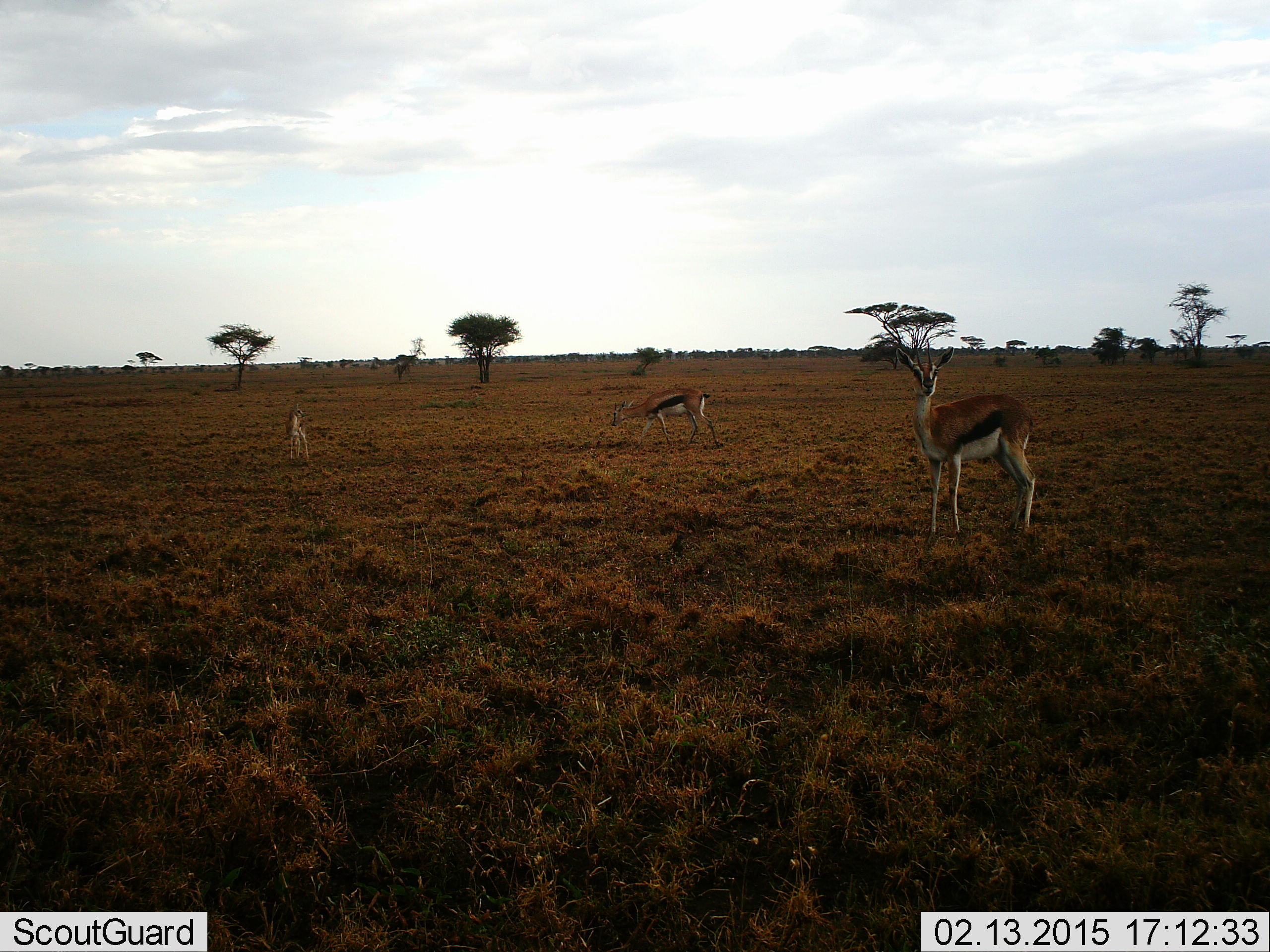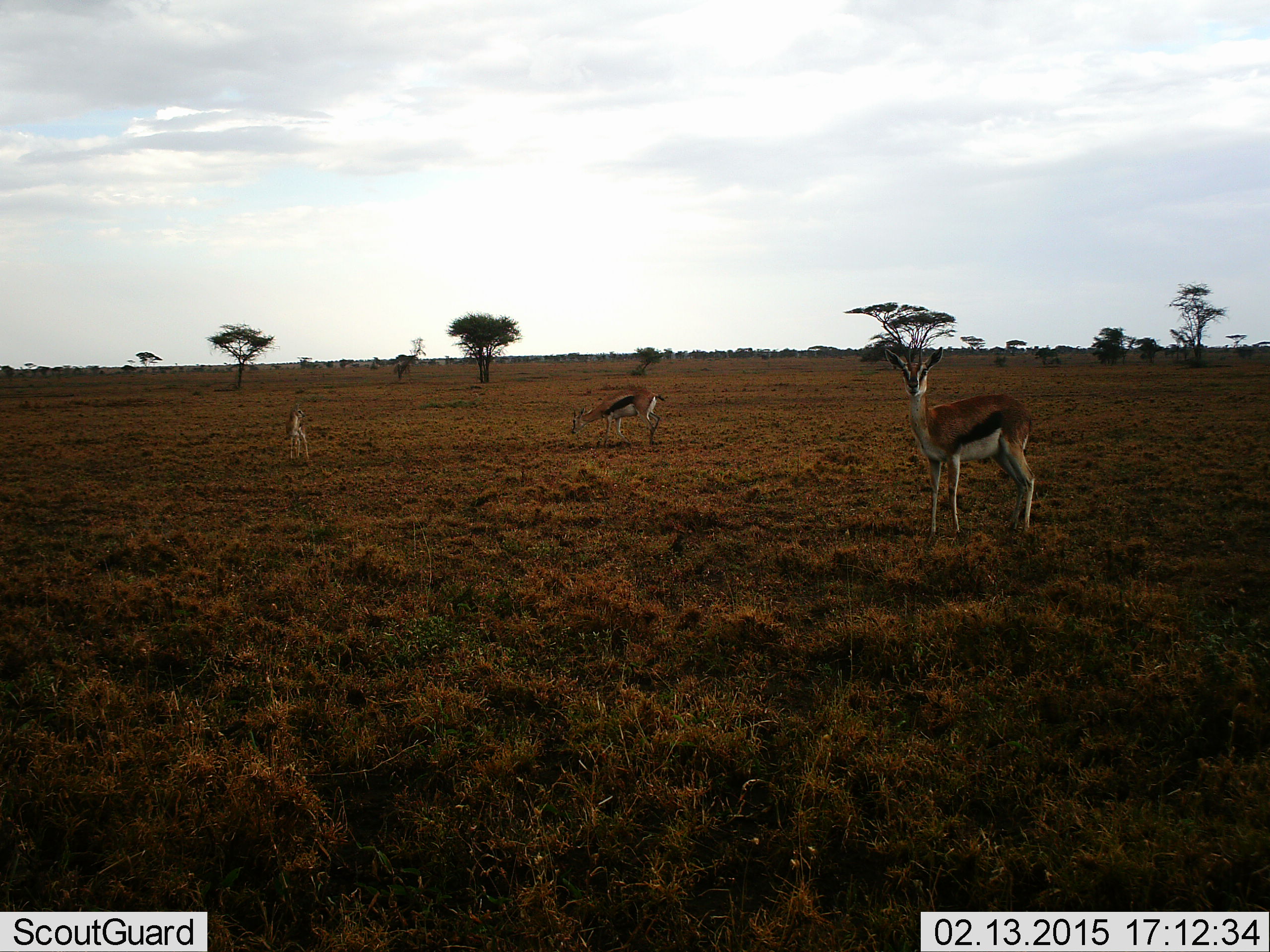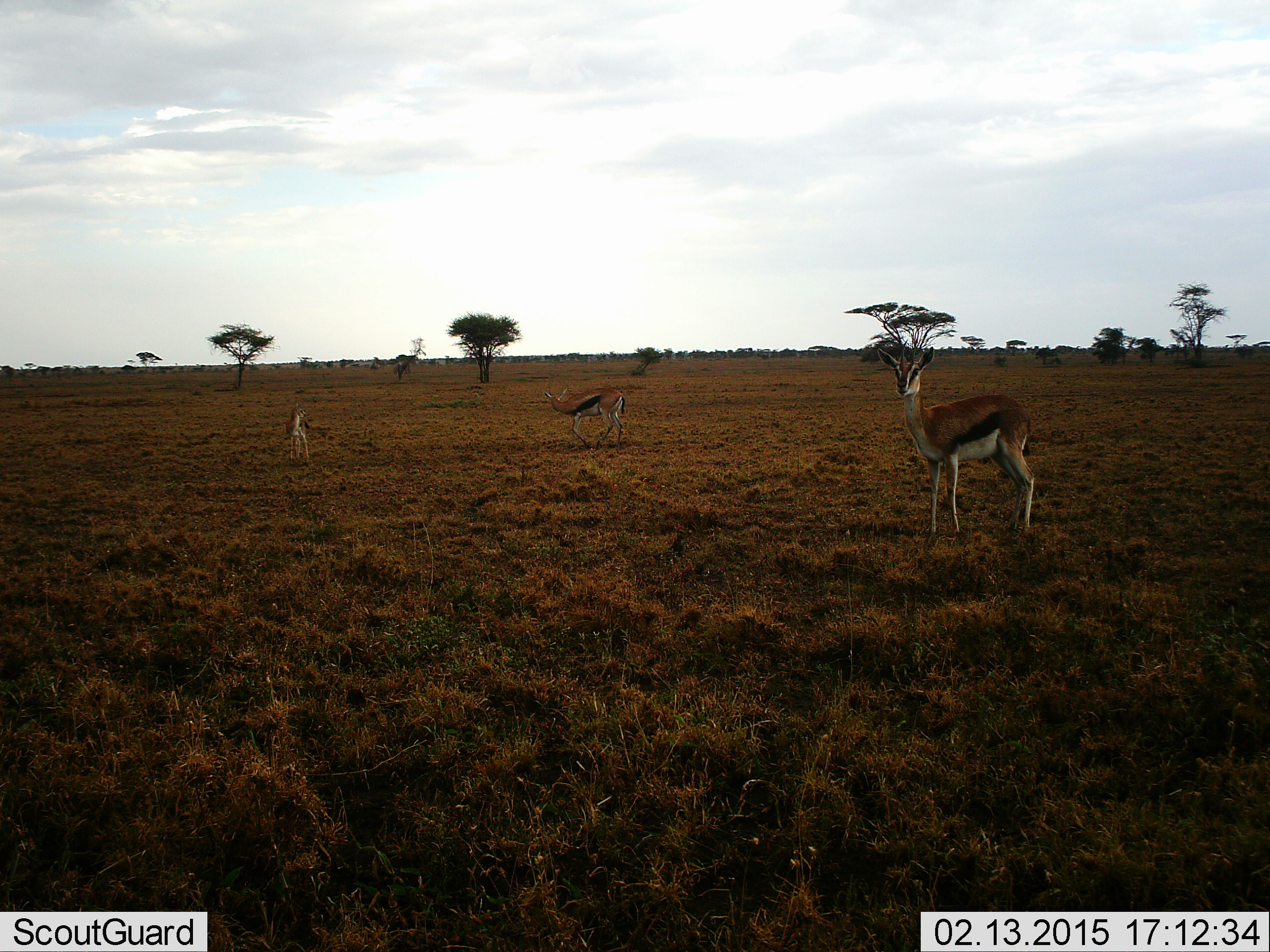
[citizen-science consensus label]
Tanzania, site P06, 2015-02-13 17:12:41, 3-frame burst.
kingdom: Animalia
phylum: Chordata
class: Mammalia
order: Artiodactyla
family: Bovidae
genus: Eudorcas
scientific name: Eudorcas thomsonii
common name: thomson's gazelle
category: gazellethomsons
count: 3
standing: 90%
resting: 0%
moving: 60%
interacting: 0%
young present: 30%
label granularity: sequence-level